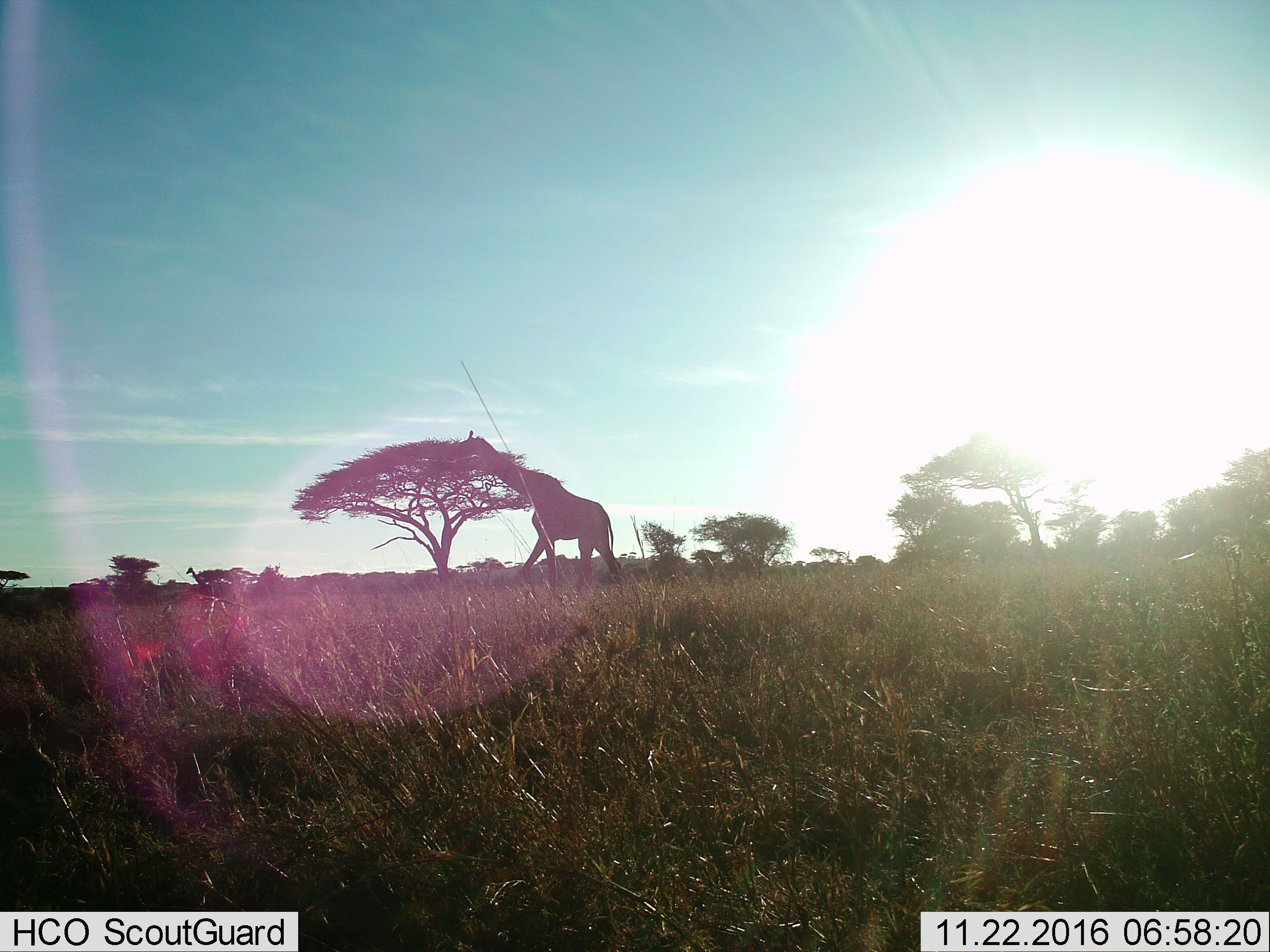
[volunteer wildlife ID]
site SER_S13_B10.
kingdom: Animalia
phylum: Chordata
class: Mammalia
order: Artiodactyla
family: Giraffidae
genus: Giraffa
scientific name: Giraffa camelopardalis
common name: giraffe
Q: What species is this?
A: Giraffe (Giraffa camelopardalis).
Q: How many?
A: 2.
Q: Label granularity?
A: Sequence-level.